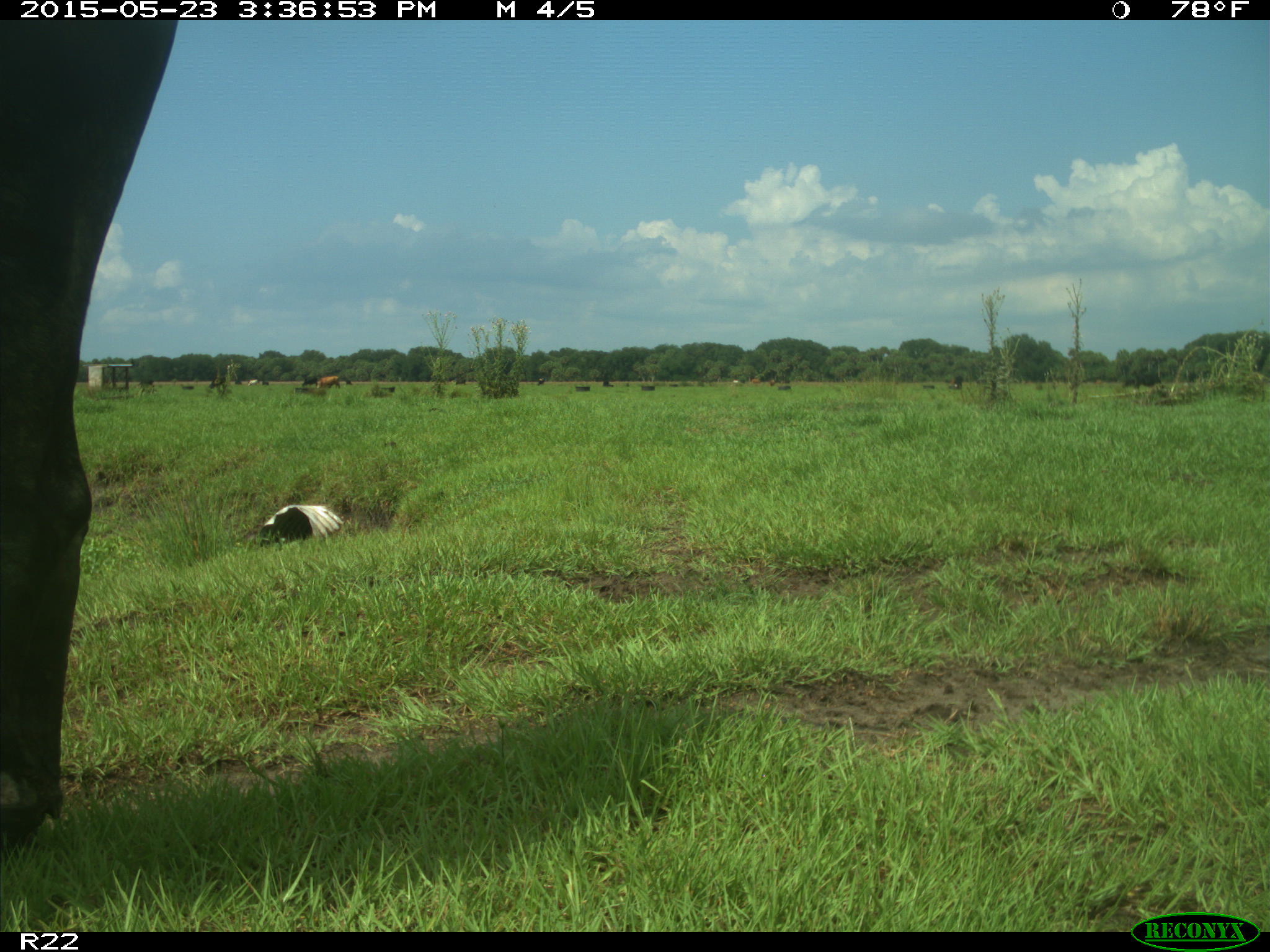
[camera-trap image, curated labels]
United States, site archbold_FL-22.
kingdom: Animalia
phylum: Chordata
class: Mammalia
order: Artiodactyla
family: Bovidae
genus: Bos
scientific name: Bos taurus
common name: domestic cow